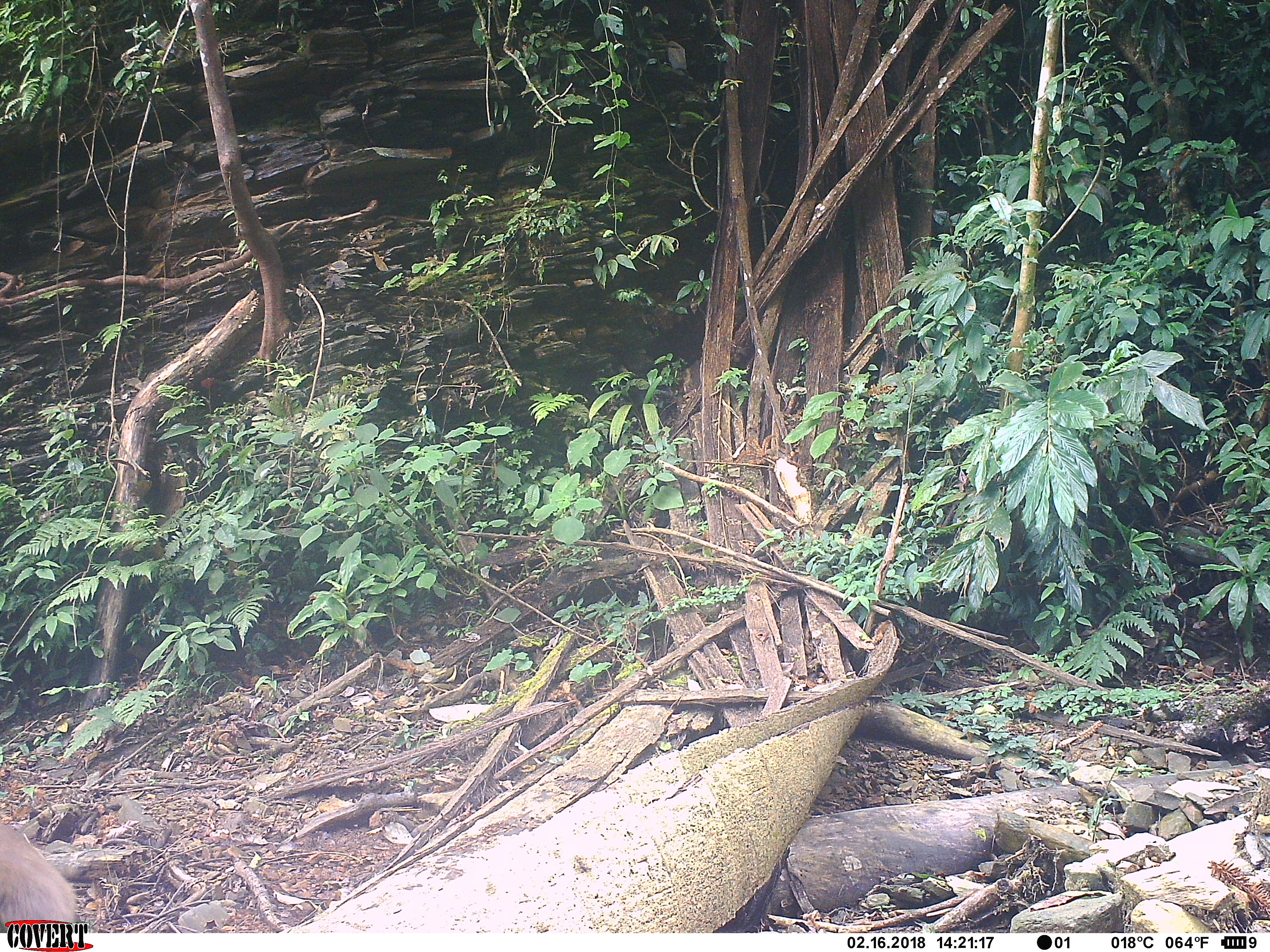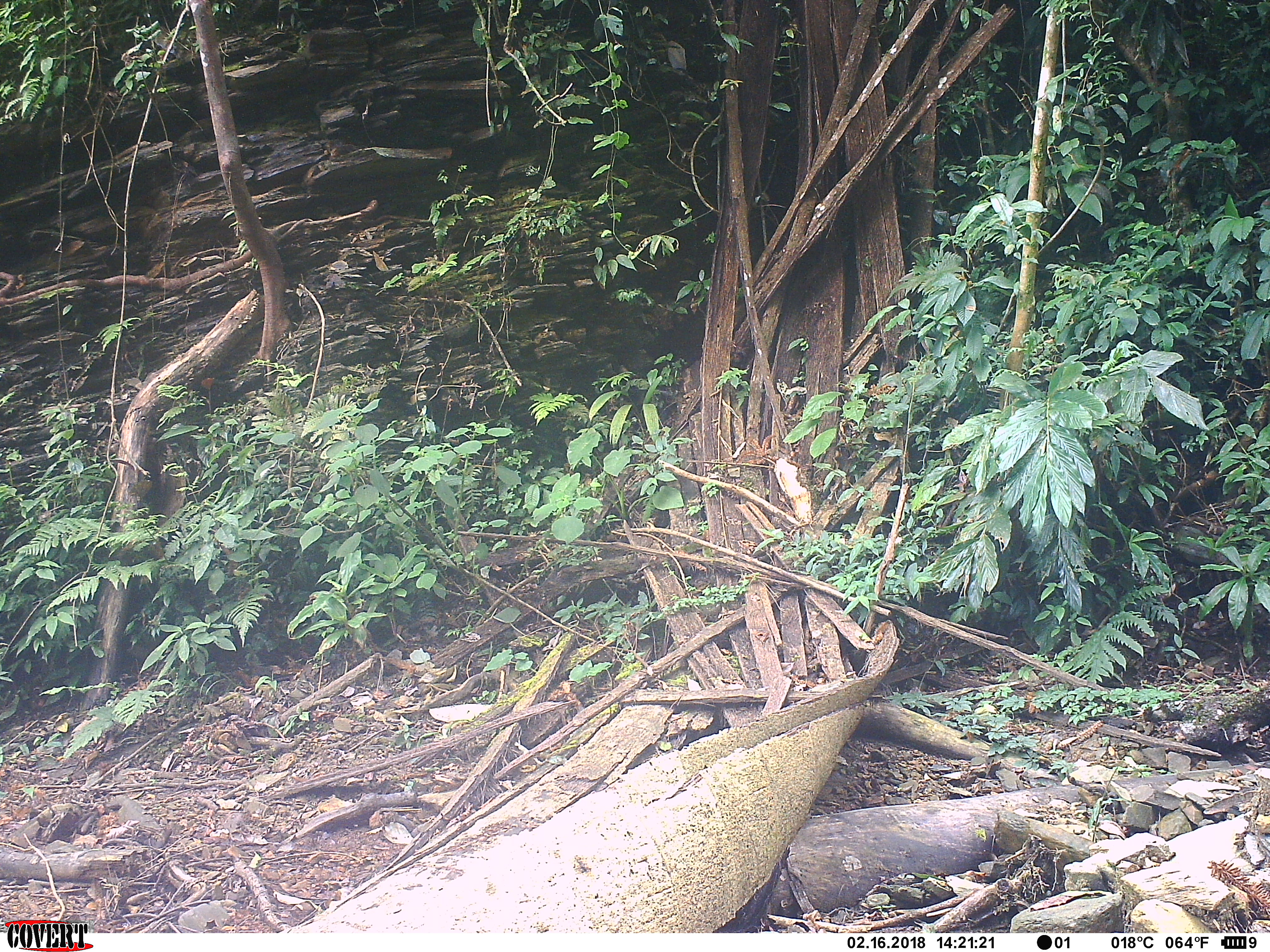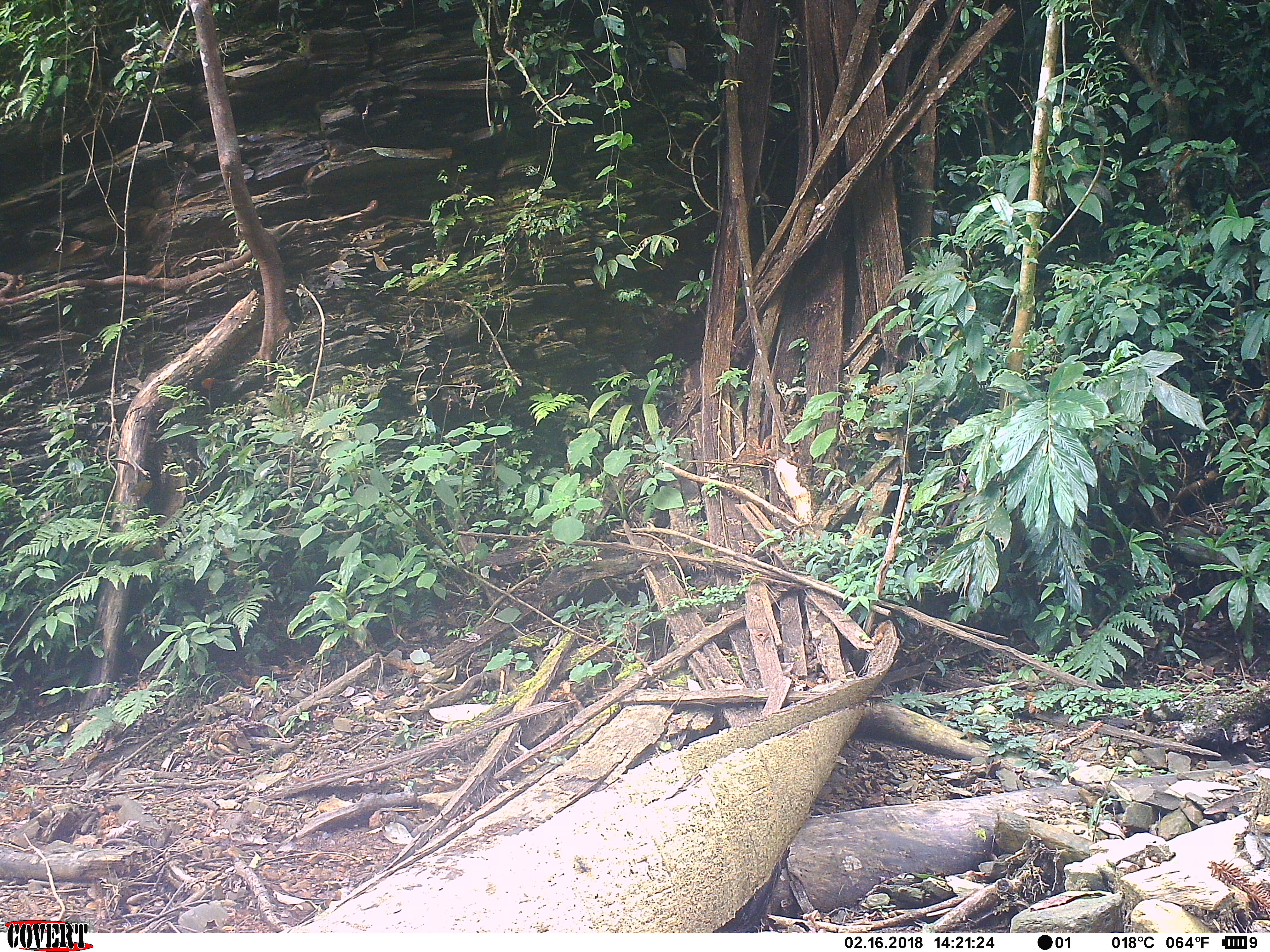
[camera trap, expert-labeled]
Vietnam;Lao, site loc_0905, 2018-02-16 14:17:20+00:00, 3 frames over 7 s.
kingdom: Animalia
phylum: Chordata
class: Mammalia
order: Primates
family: Cercopithecidae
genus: Macaca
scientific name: Macaca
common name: macaque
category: macaque not stump tailed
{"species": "macaque not stump tailed (macaque) (Macaca)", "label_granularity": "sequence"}